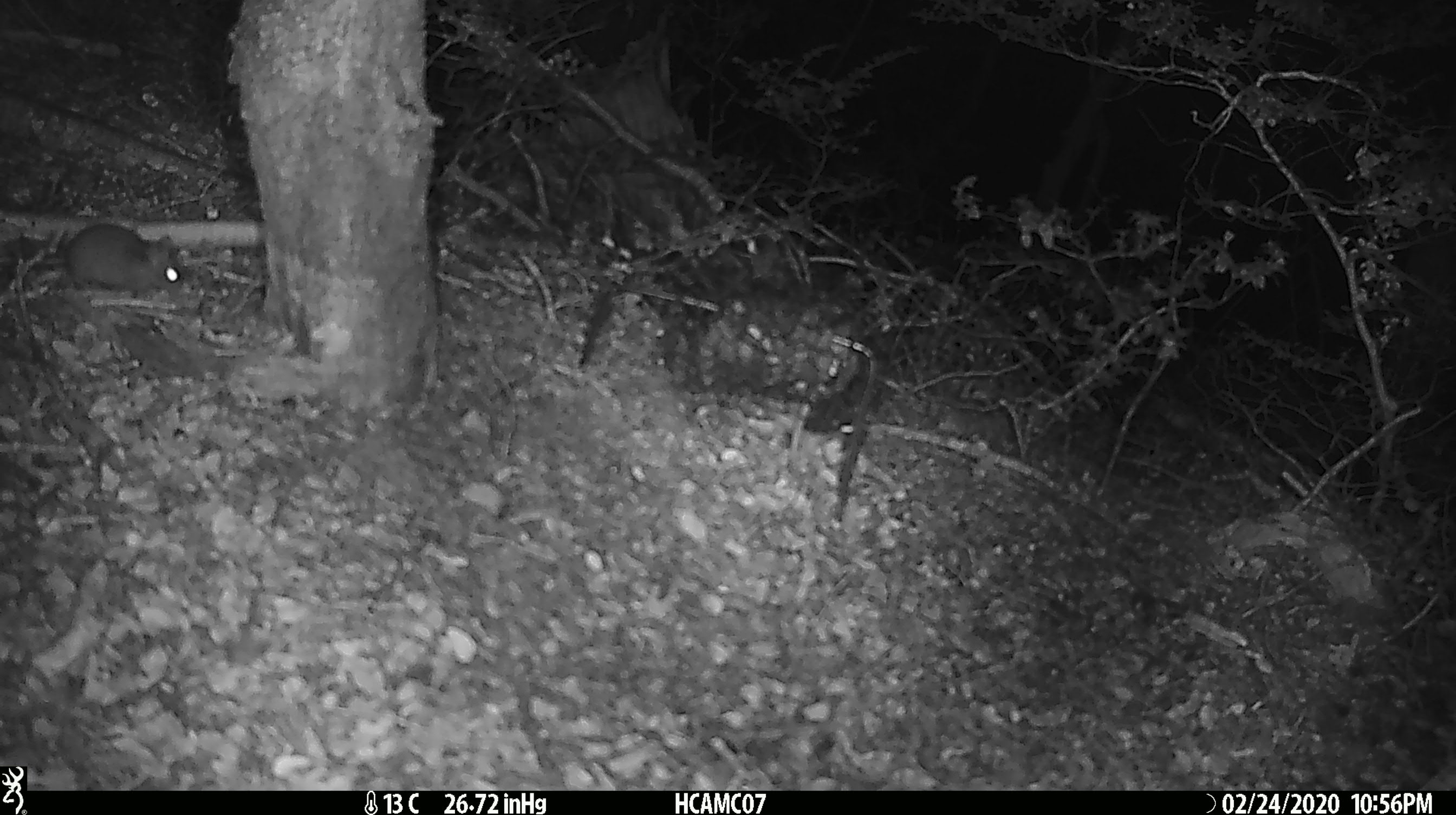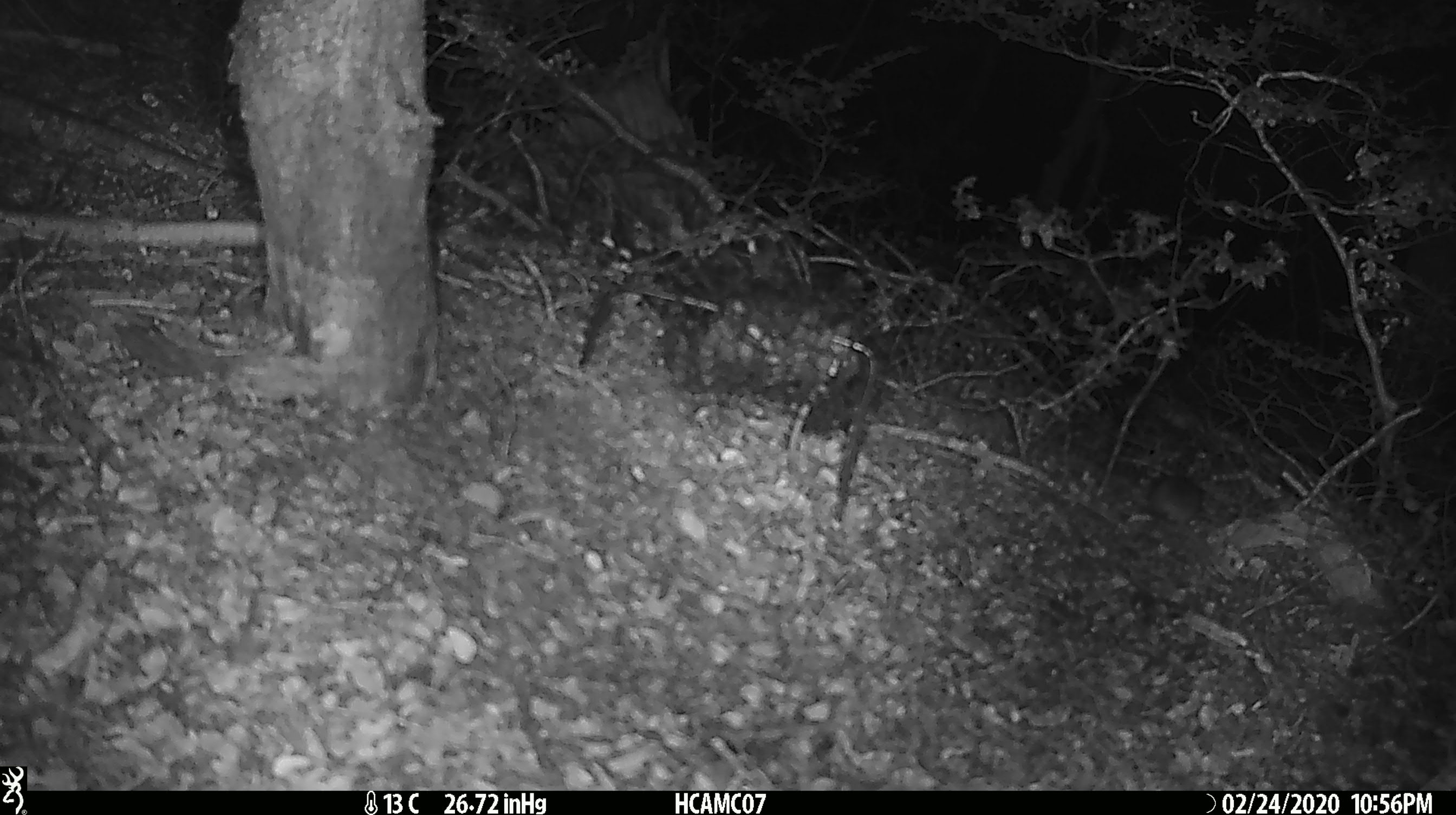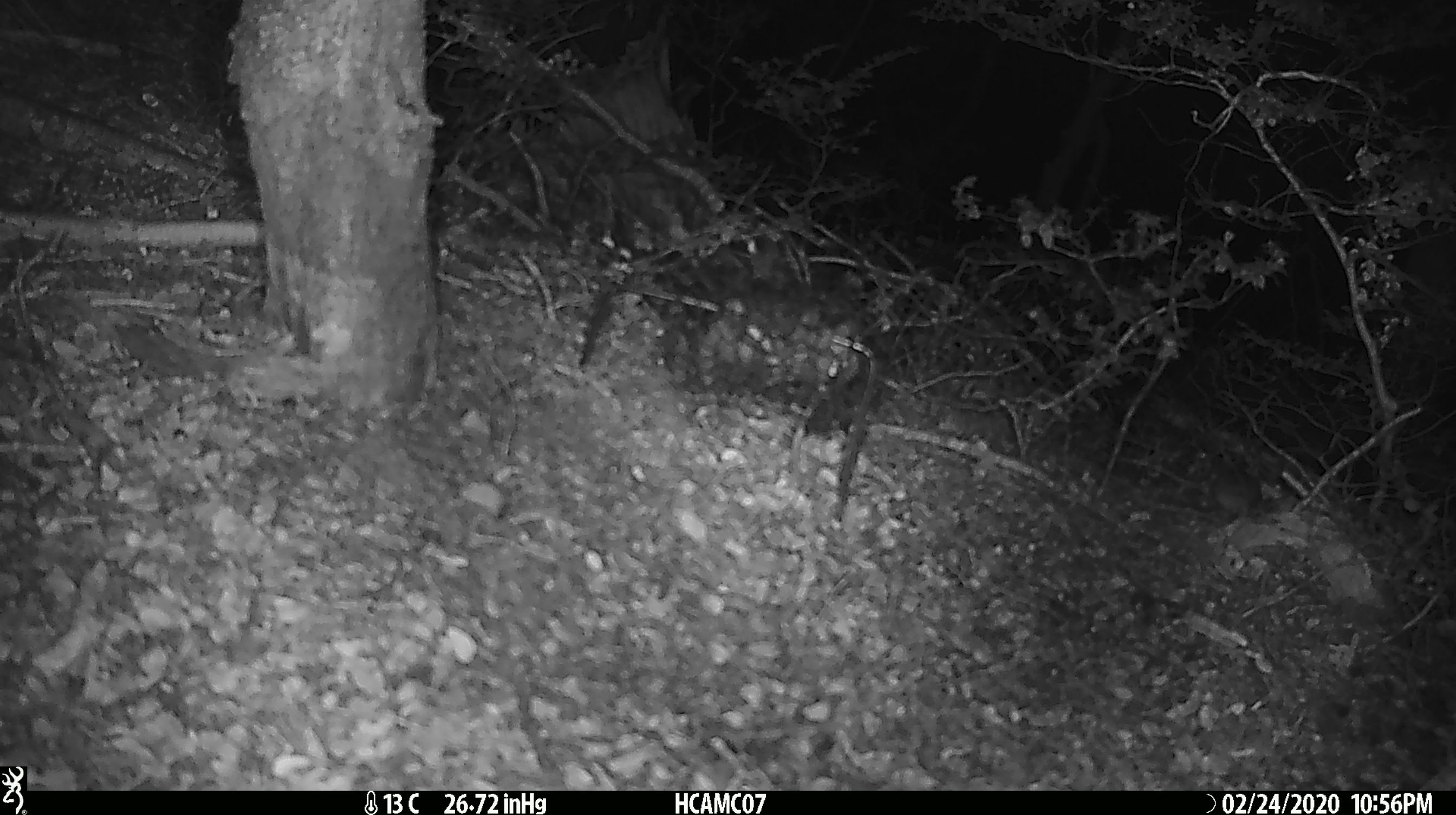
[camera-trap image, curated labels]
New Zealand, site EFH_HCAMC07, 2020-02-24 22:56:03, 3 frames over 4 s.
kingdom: Animalia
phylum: Chordata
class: Mammalia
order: Rodentia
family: Muridae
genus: Mus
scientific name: Mus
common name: mouse